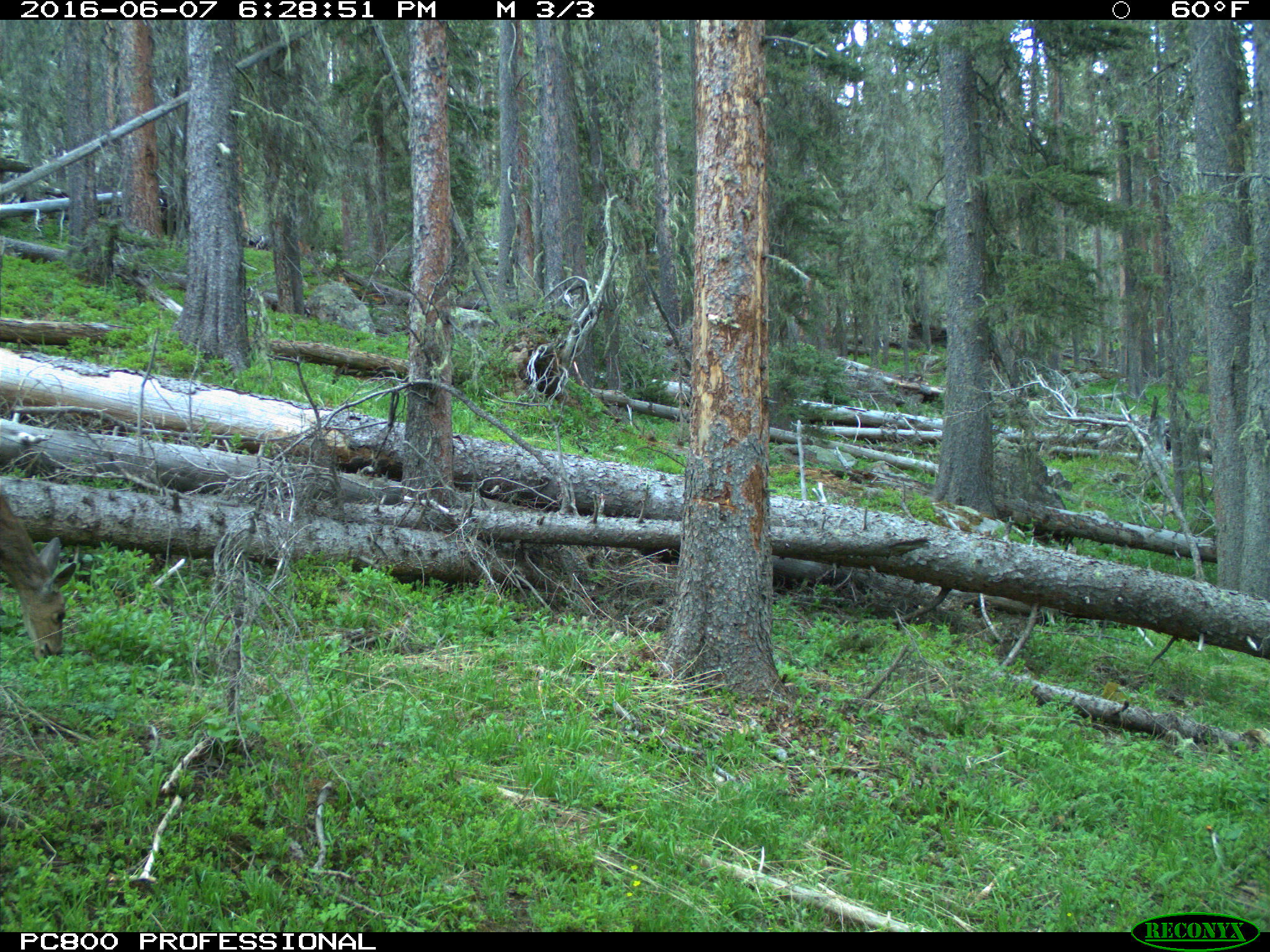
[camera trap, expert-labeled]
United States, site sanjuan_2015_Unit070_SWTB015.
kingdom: Animalia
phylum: Chordata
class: Mammalia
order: Artiodactyla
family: Cervidae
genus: Odocoileus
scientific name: Odocoileus hemionus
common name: mule deer